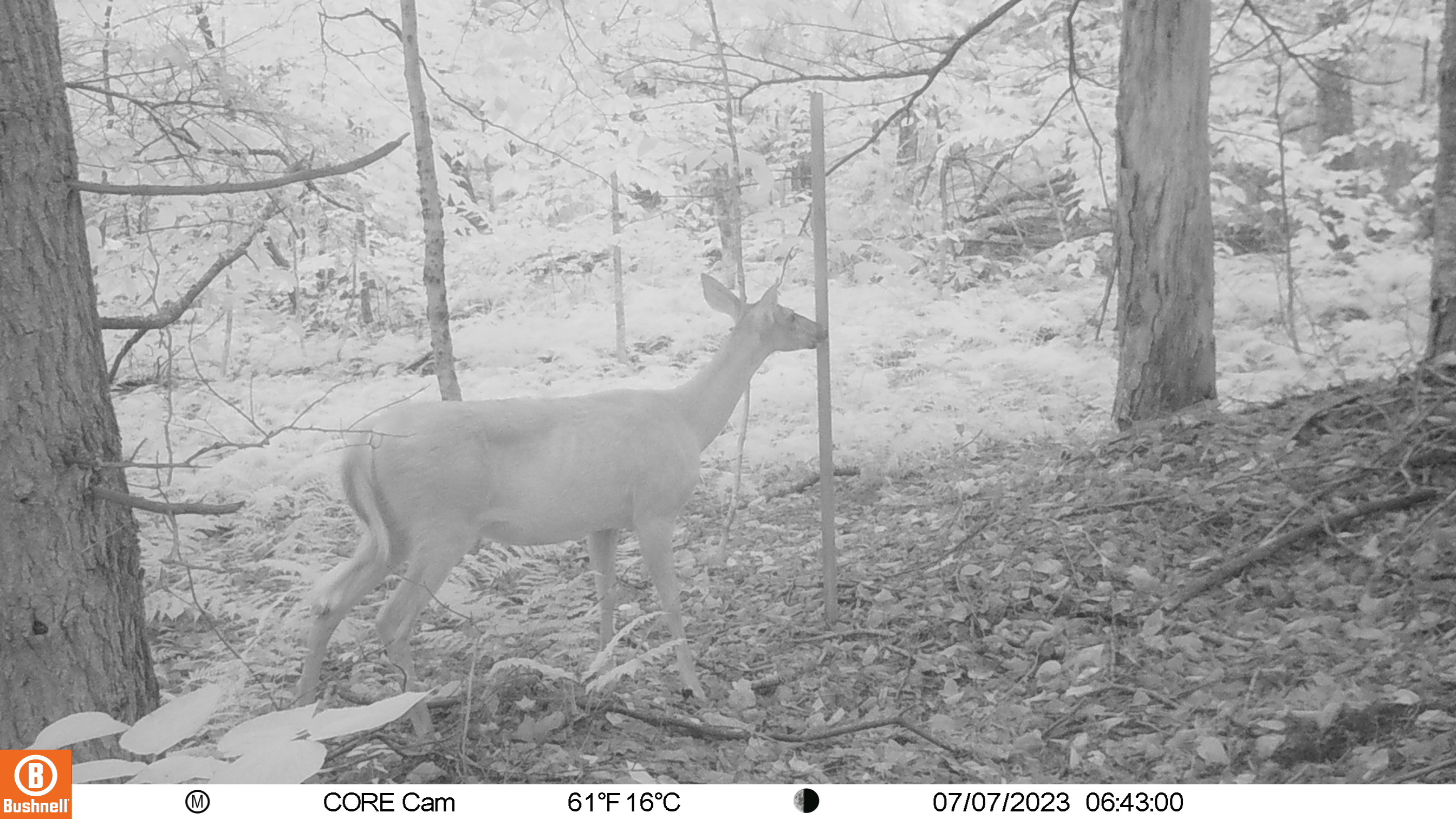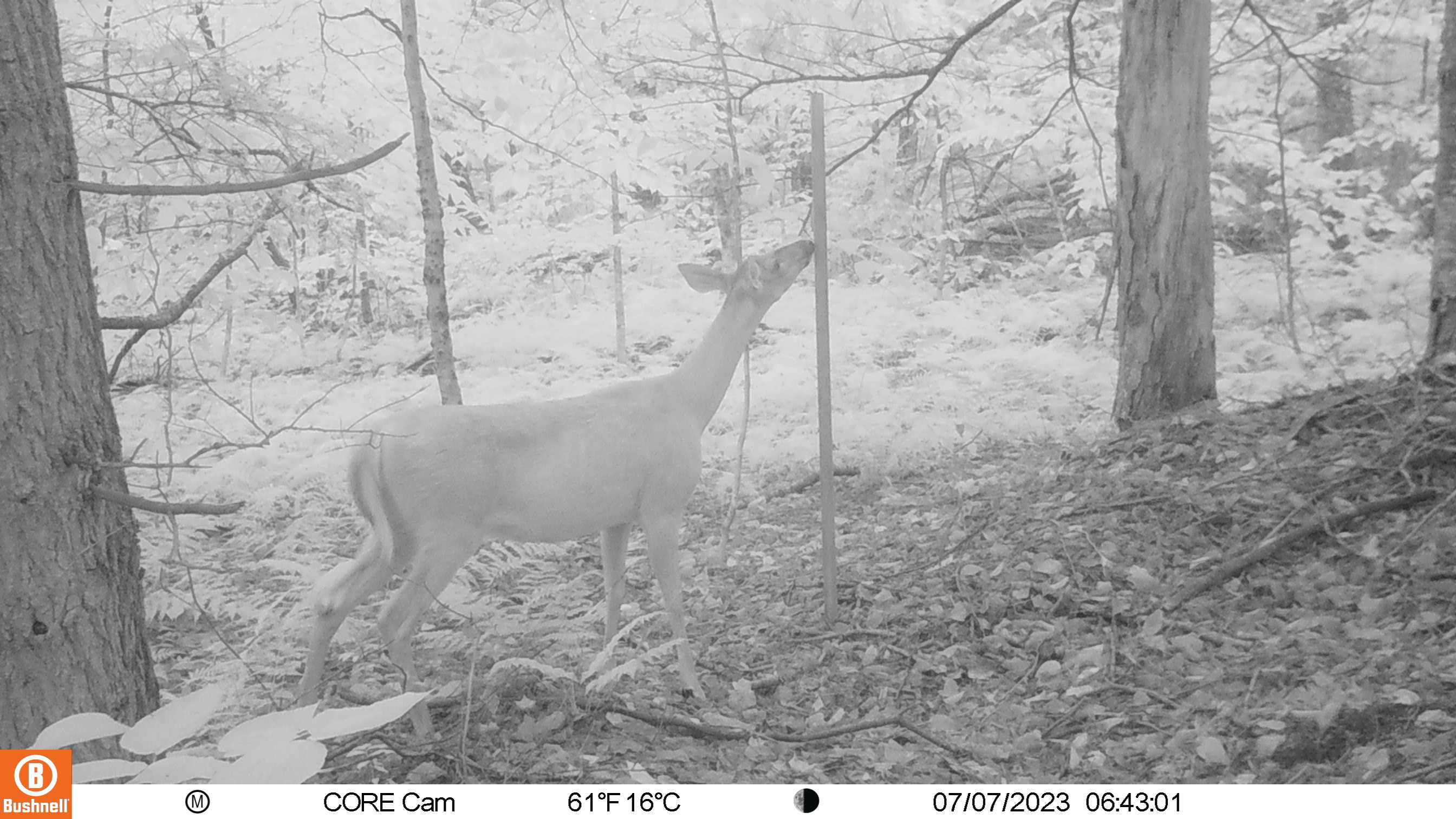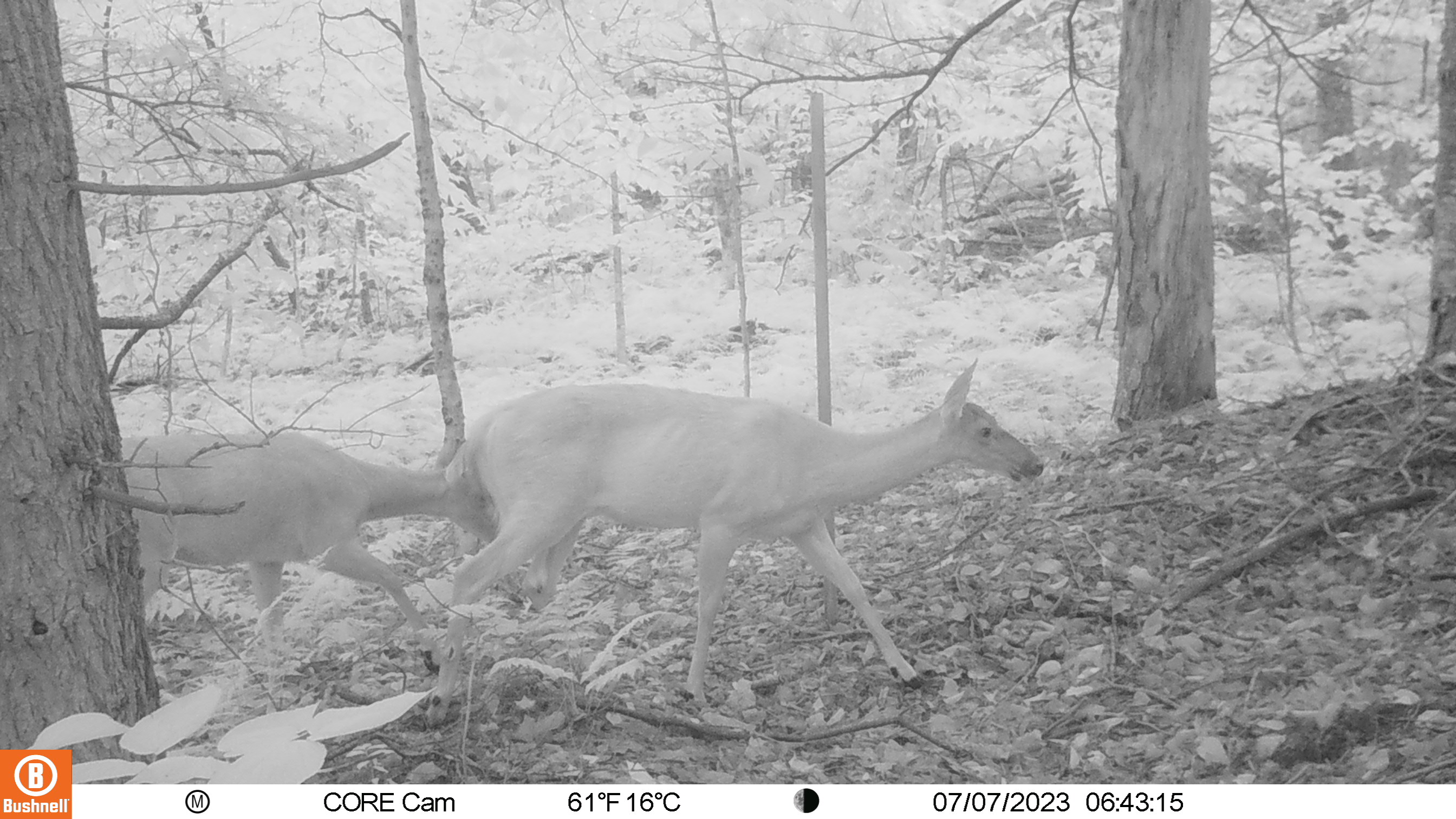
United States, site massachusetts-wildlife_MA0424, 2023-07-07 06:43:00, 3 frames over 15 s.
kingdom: Animalia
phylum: Chordata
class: Mammalia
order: Artiodactyla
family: Cervidae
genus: Odocoileus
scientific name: Odocoileus virginianus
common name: white-tailed deer